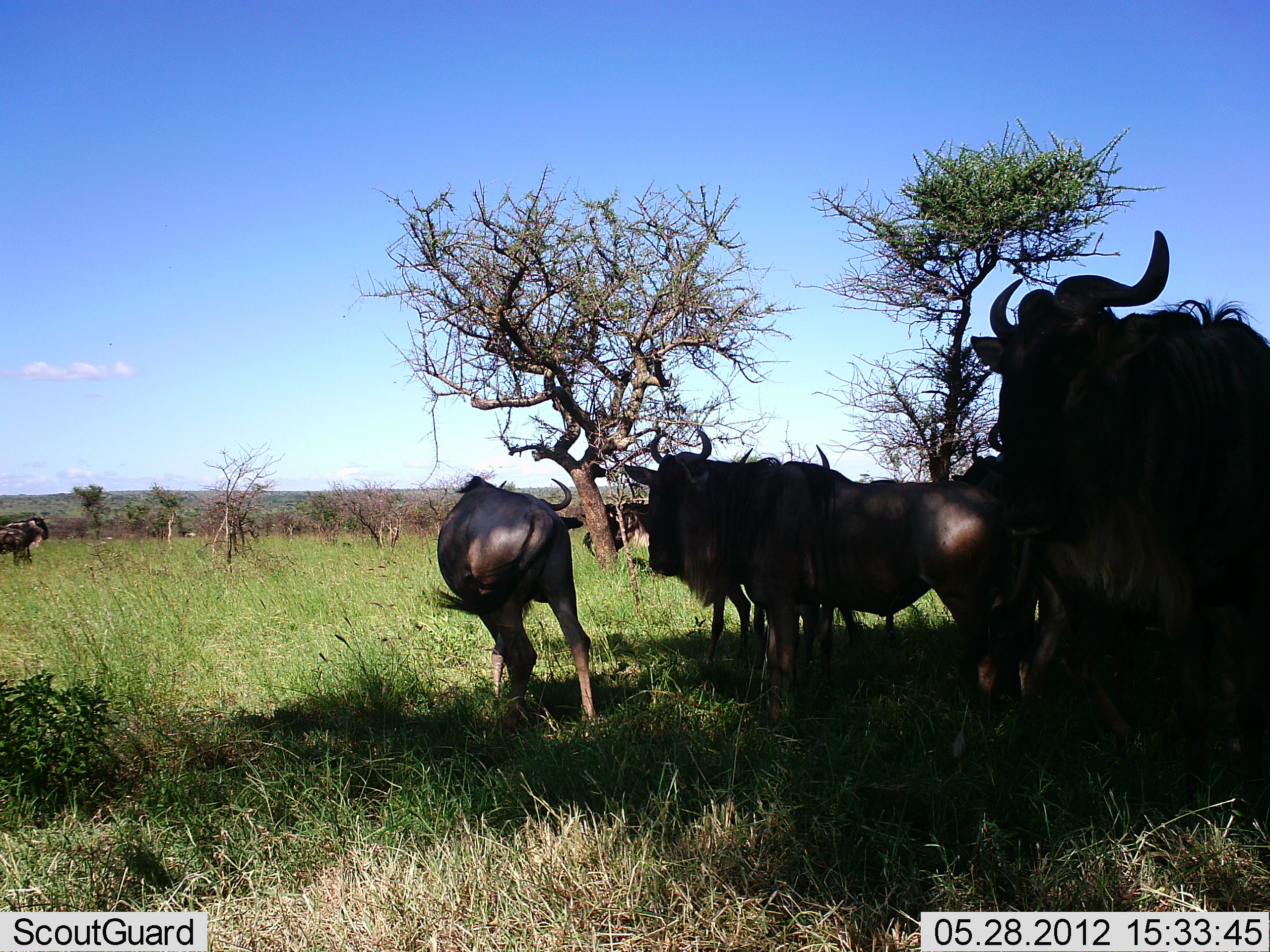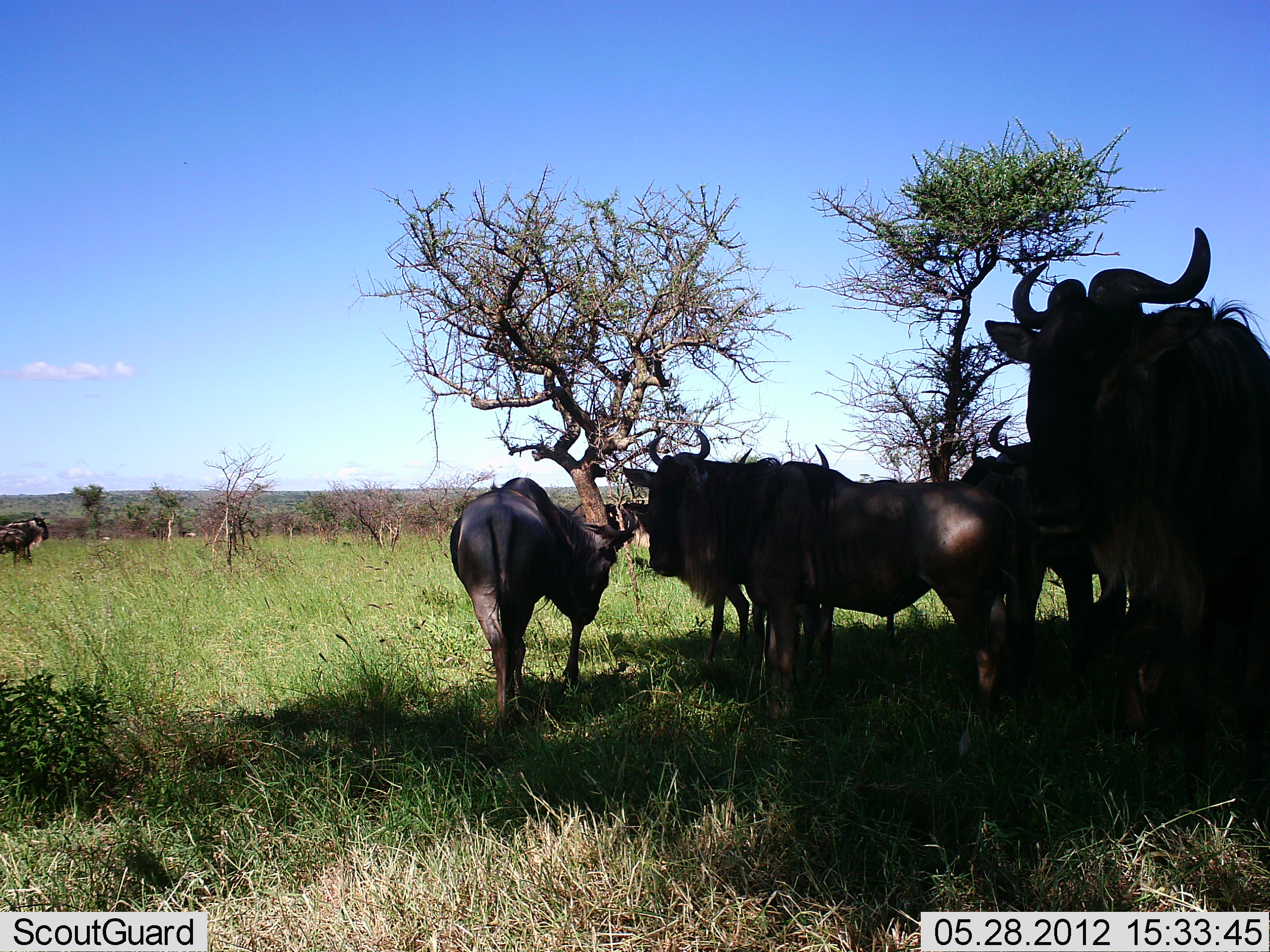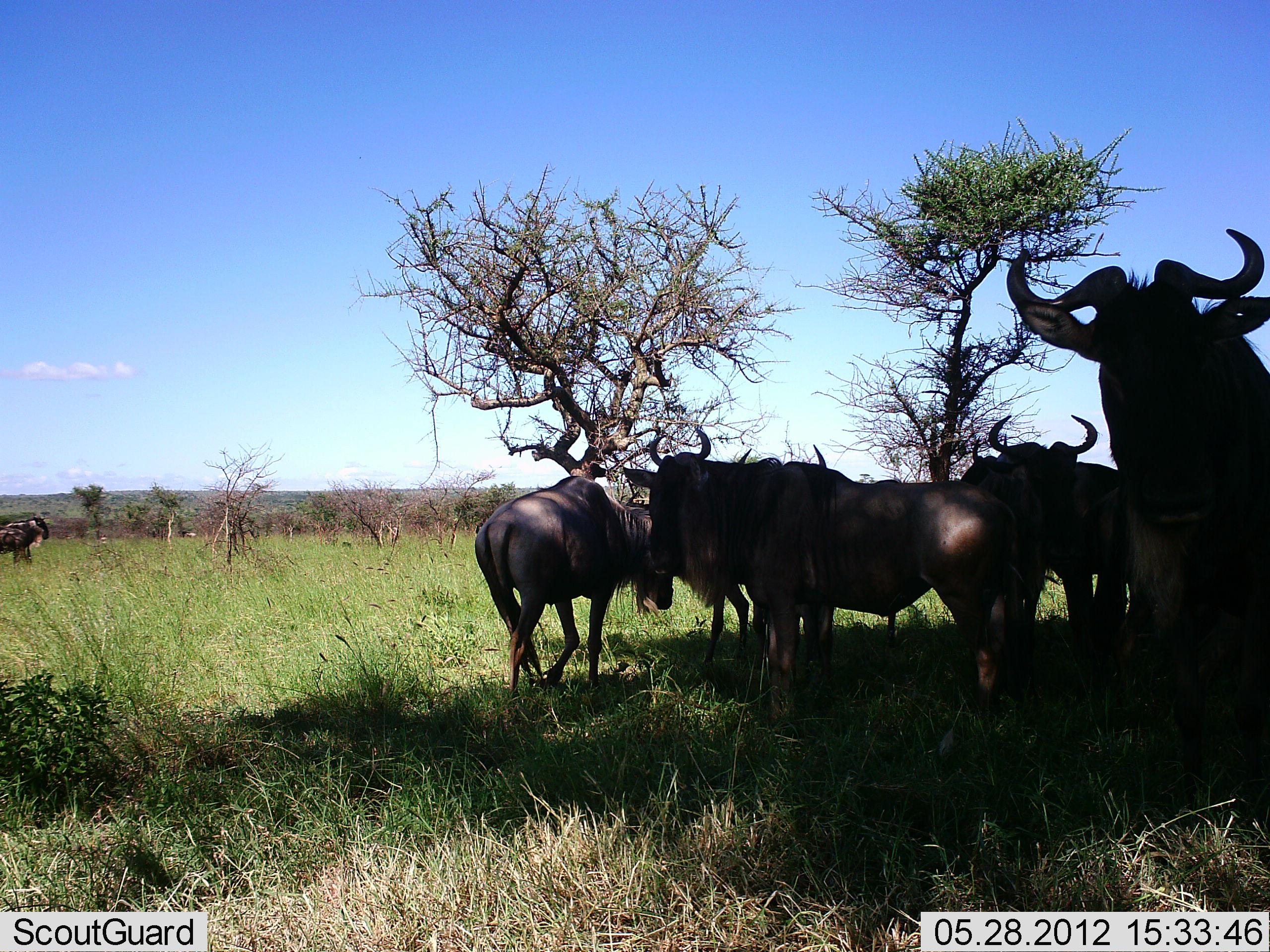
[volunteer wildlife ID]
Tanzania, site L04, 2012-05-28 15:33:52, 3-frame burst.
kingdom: Animalia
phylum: Chordata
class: Mammalia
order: Artiodactyla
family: Bovidae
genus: Connochaetes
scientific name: Connochaetes taurinus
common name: blue wildebeest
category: wildebeest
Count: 7.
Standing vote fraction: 82%.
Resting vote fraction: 18%.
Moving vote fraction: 45%.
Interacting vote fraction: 9%.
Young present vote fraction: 0%.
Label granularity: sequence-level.